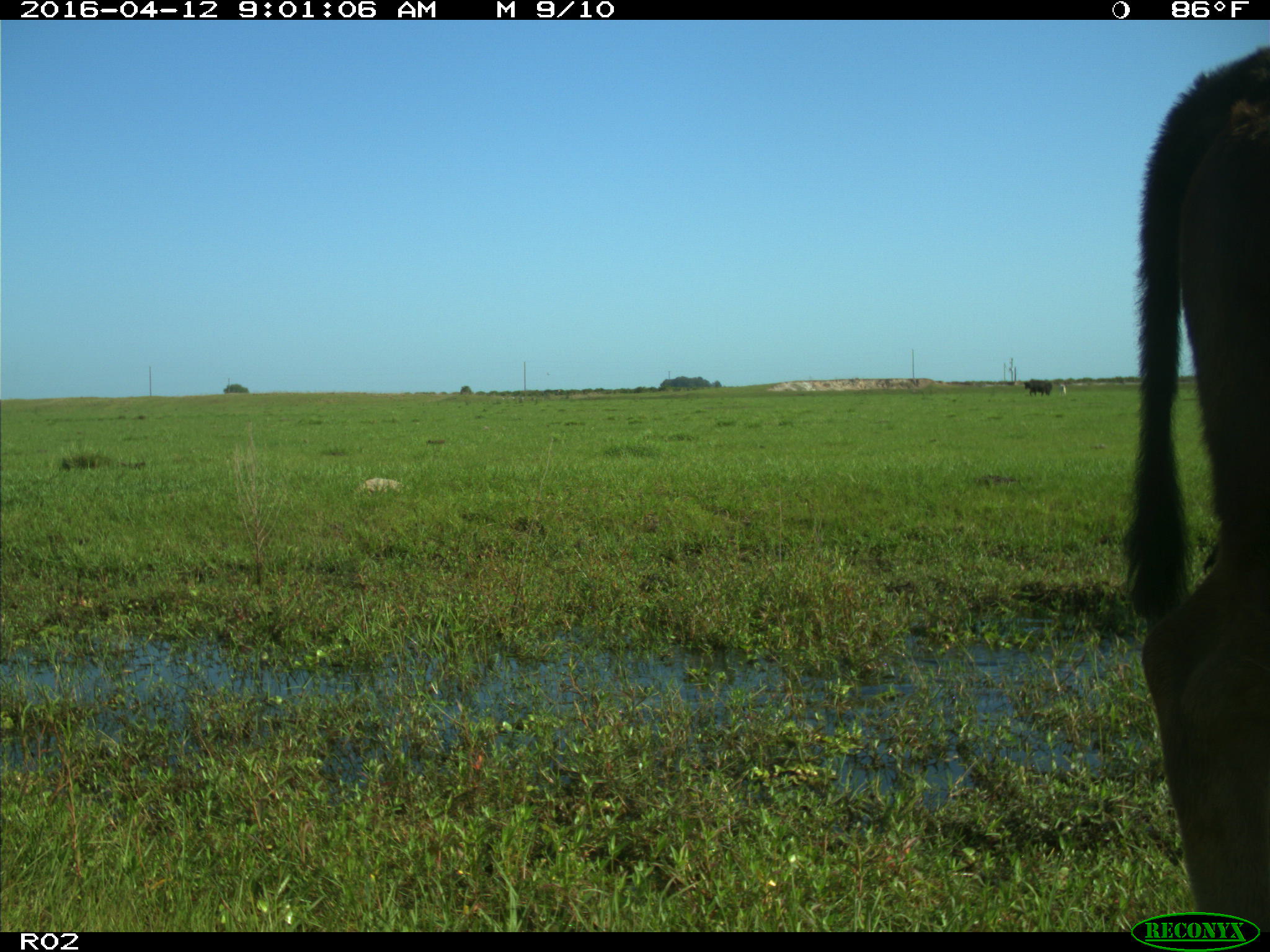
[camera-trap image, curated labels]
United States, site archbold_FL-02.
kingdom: Animalia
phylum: Chordata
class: Mammalia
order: Artiodactyla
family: Bovidae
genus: Bos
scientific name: Bos taurus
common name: domestic cow